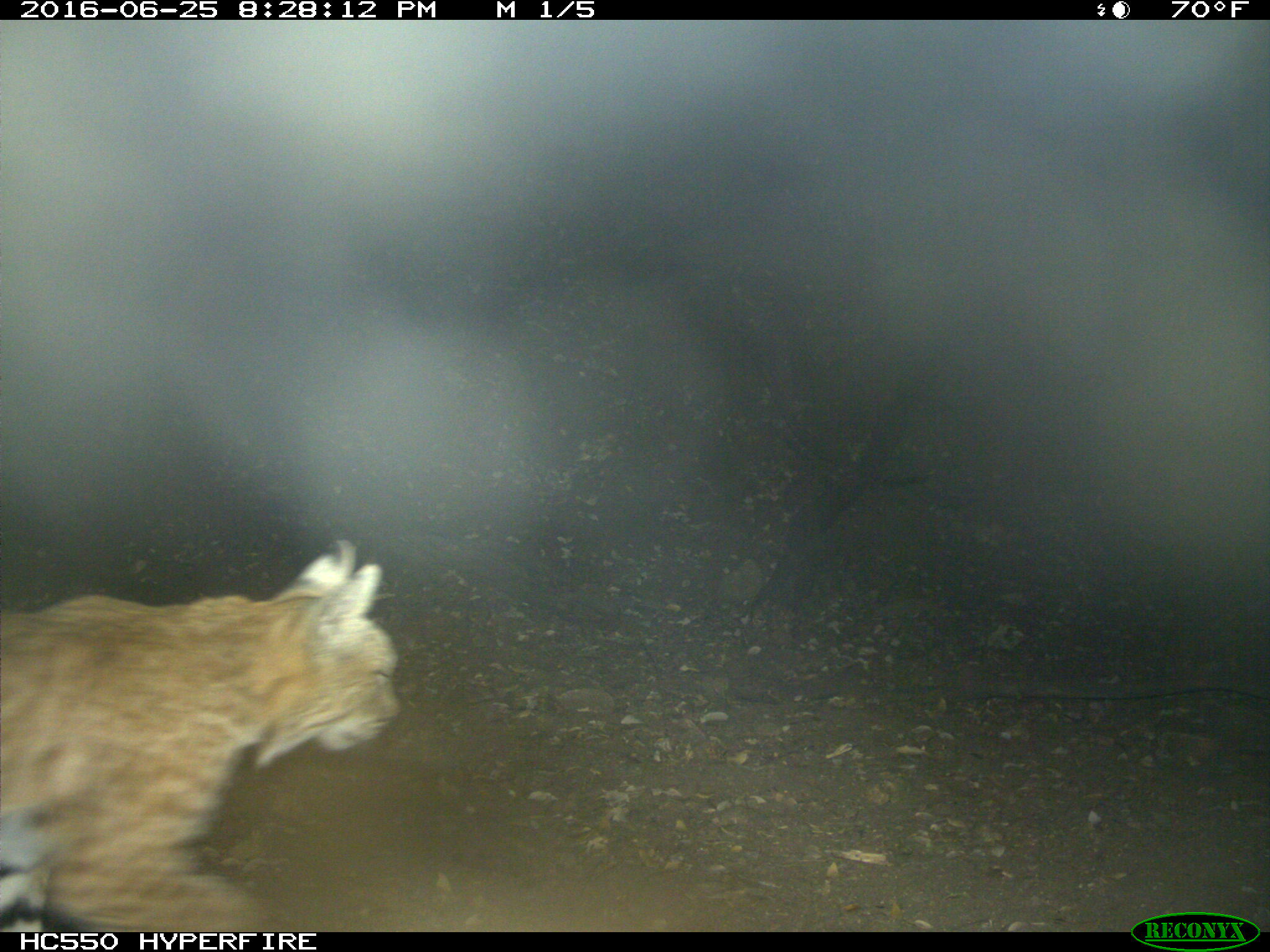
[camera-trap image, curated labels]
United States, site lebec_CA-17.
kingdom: Animalia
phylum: Chordata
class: Mammalia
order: Carnivora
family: Felidae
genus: Lynx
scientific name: Lynx rufus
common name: bobcat